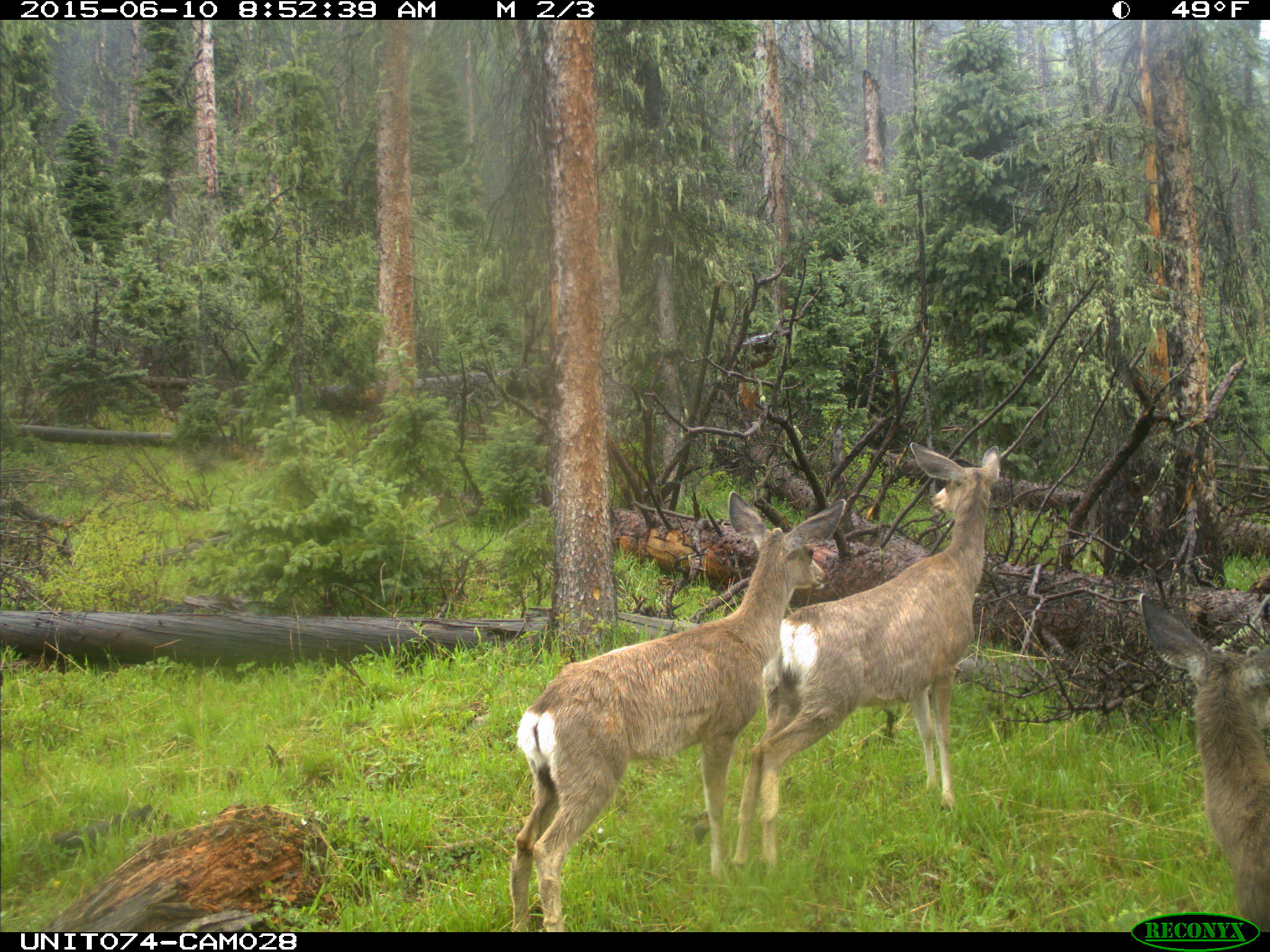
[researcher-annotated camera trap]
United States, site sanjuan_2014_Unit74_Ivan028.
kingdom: Animalia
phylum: Chordata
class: Mammalia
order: Artiodactyla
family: Cervidae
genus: Odocoileus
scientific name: Odocoileus hemionus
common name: mule deer